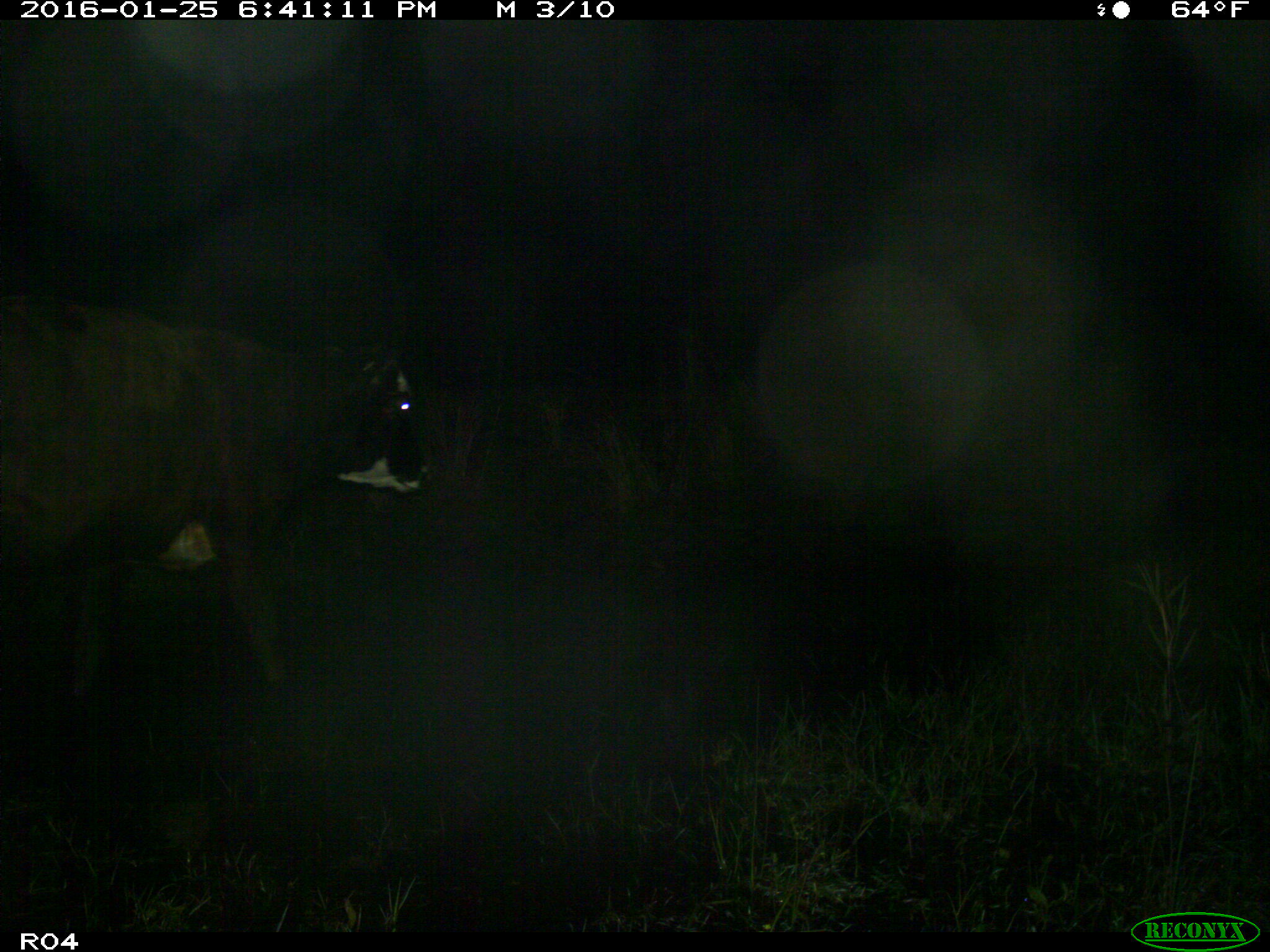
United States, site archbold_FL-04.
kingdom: Animalia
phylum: Chordata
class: Mammalia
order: Artiodactyla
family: Bovidae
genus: Bos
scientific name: Bos taurus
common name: domestic cow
Bos taurus (domestic cow).